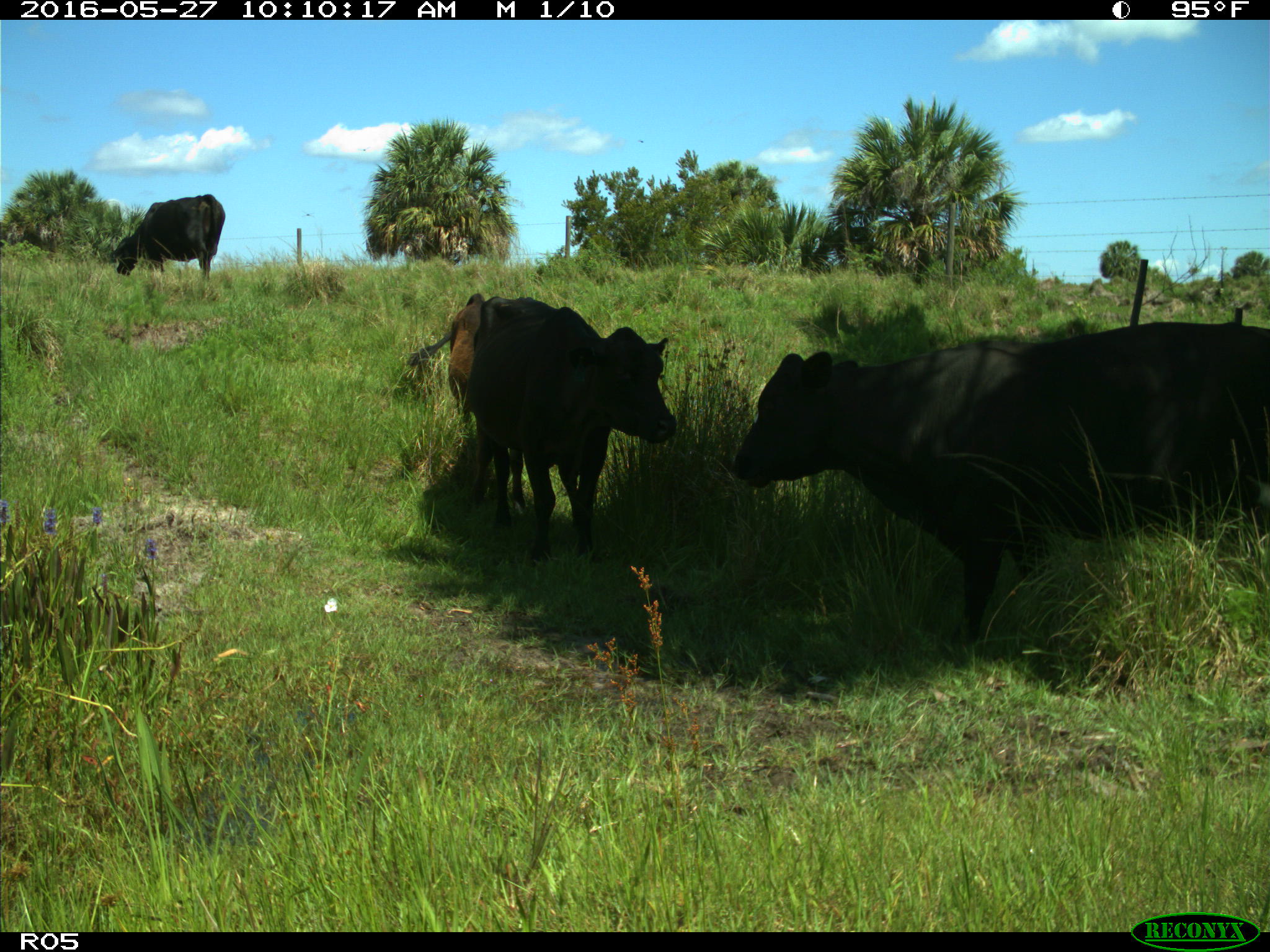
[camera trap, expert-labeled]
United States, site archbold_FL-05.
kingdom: Animalia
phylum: Chordata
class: Mammalia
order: Artiodactyla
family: Bovidae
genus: Bos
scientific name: Bos taurus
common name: domestic cow